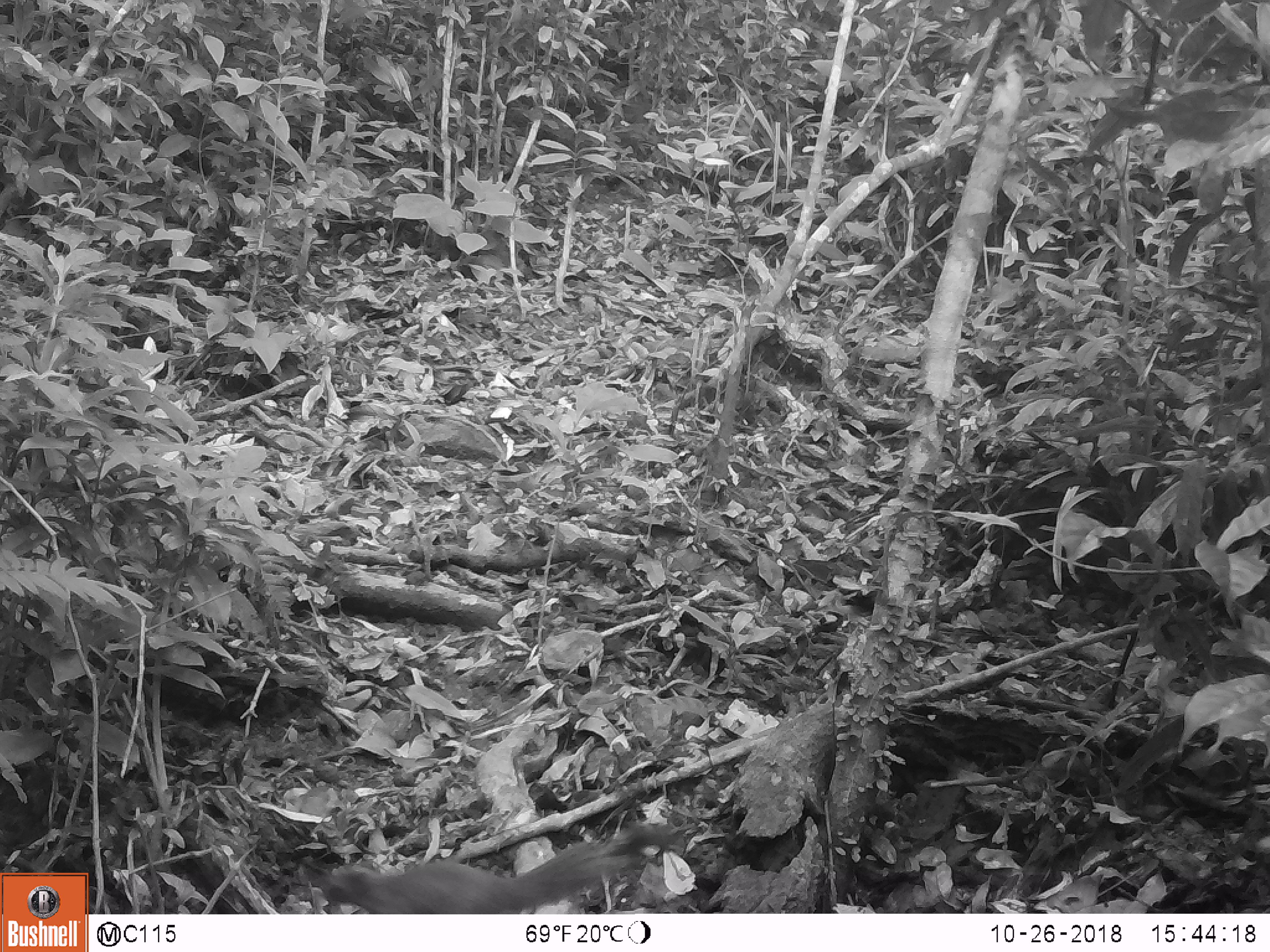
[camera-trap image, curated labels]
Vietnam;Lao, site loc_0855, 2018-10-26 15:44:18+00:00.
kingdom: Animalia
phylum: Chordata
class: Mammalia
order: Rodentia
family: Sciuridae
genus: Sciurus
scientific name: Sciurus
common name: squirrel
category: unidentified squirrel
Unidentified squirrel (squirrel) (Sciurus). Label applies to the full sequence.